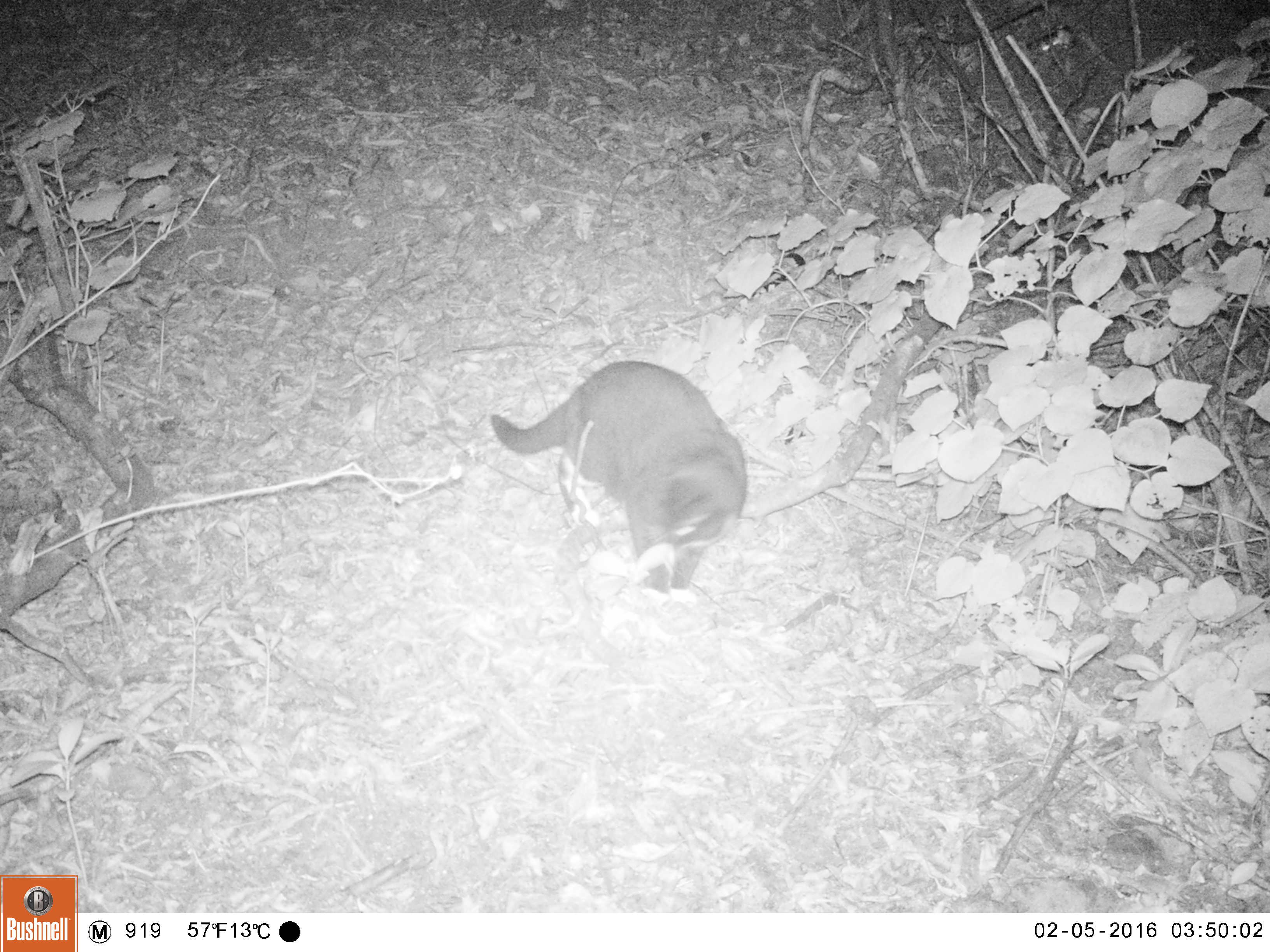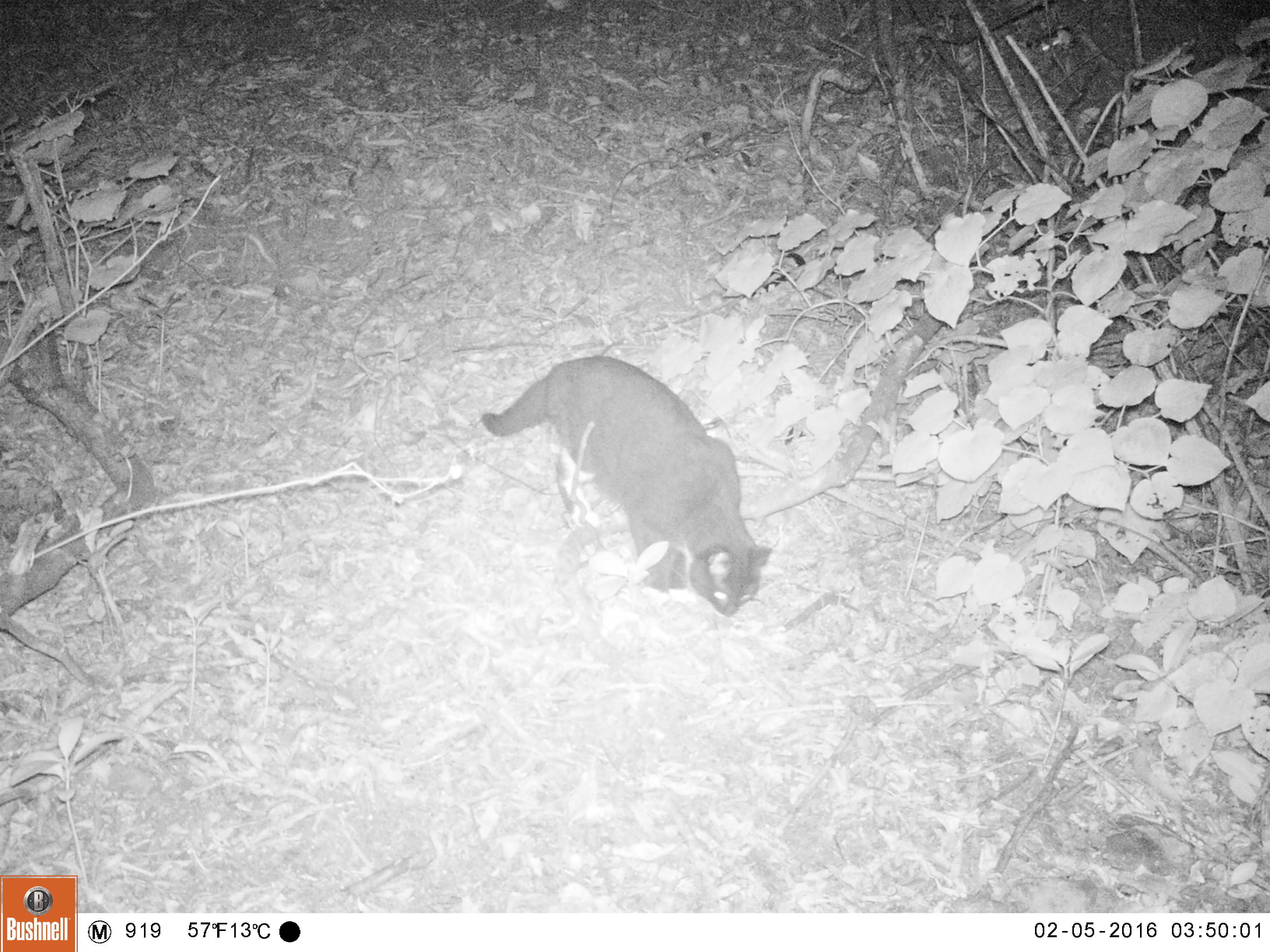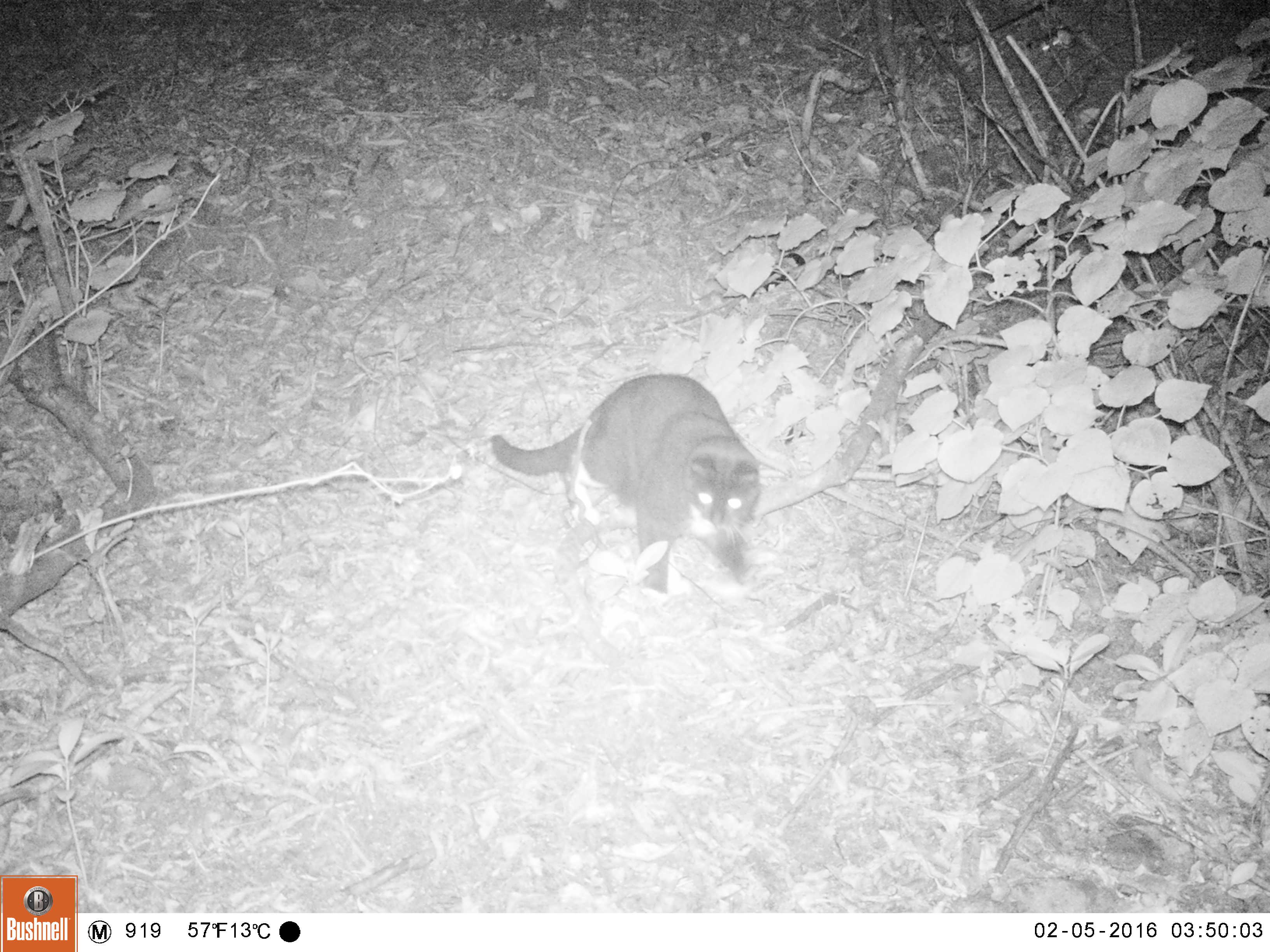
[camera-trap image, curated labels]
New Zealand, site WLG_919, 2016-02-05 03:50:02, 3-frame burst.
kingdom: Animalia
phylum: Chordata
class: Mammalia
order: Carnivora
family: Felidae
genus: Felis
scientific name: Felis catus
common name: domestic cat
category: cat